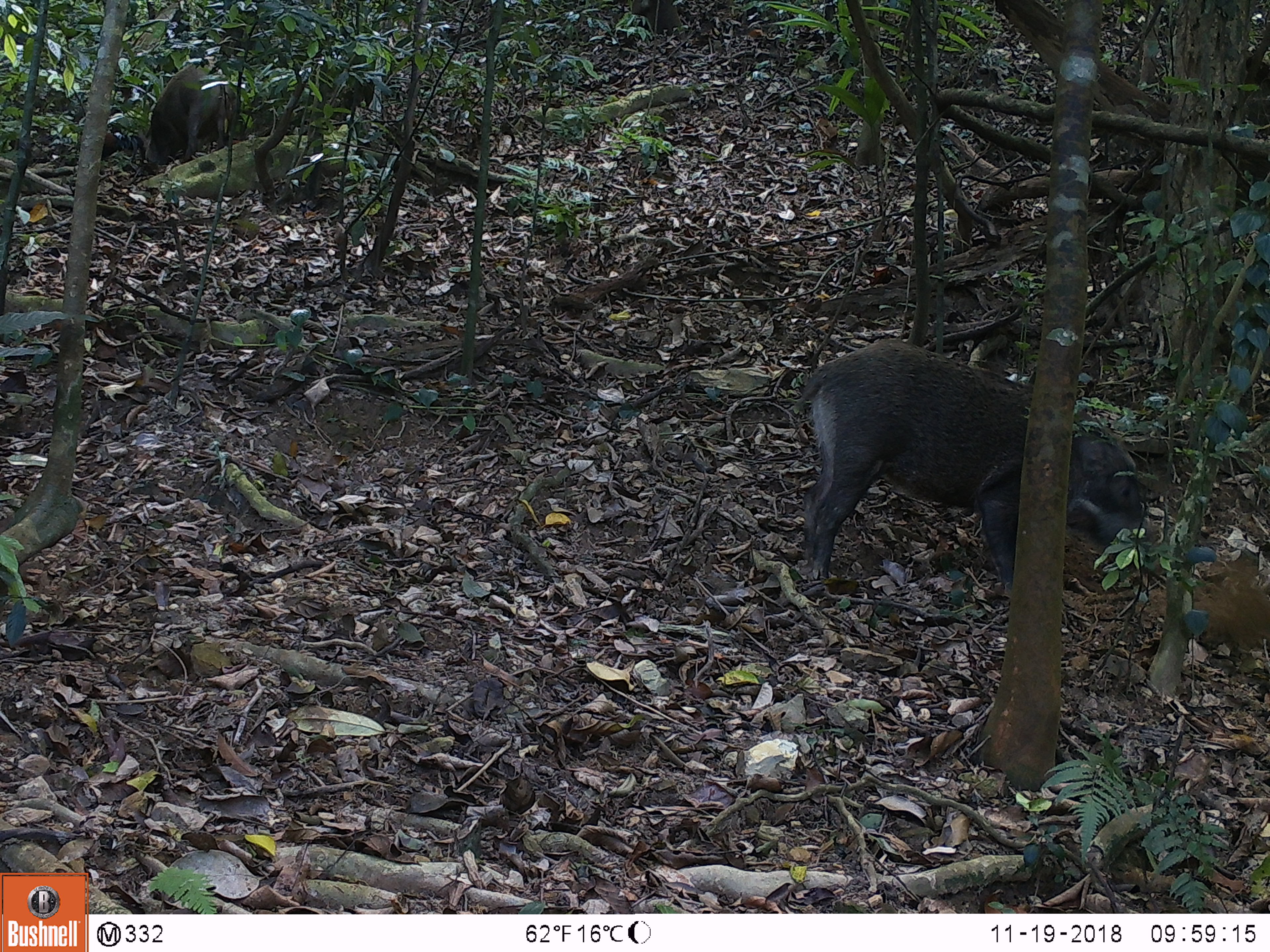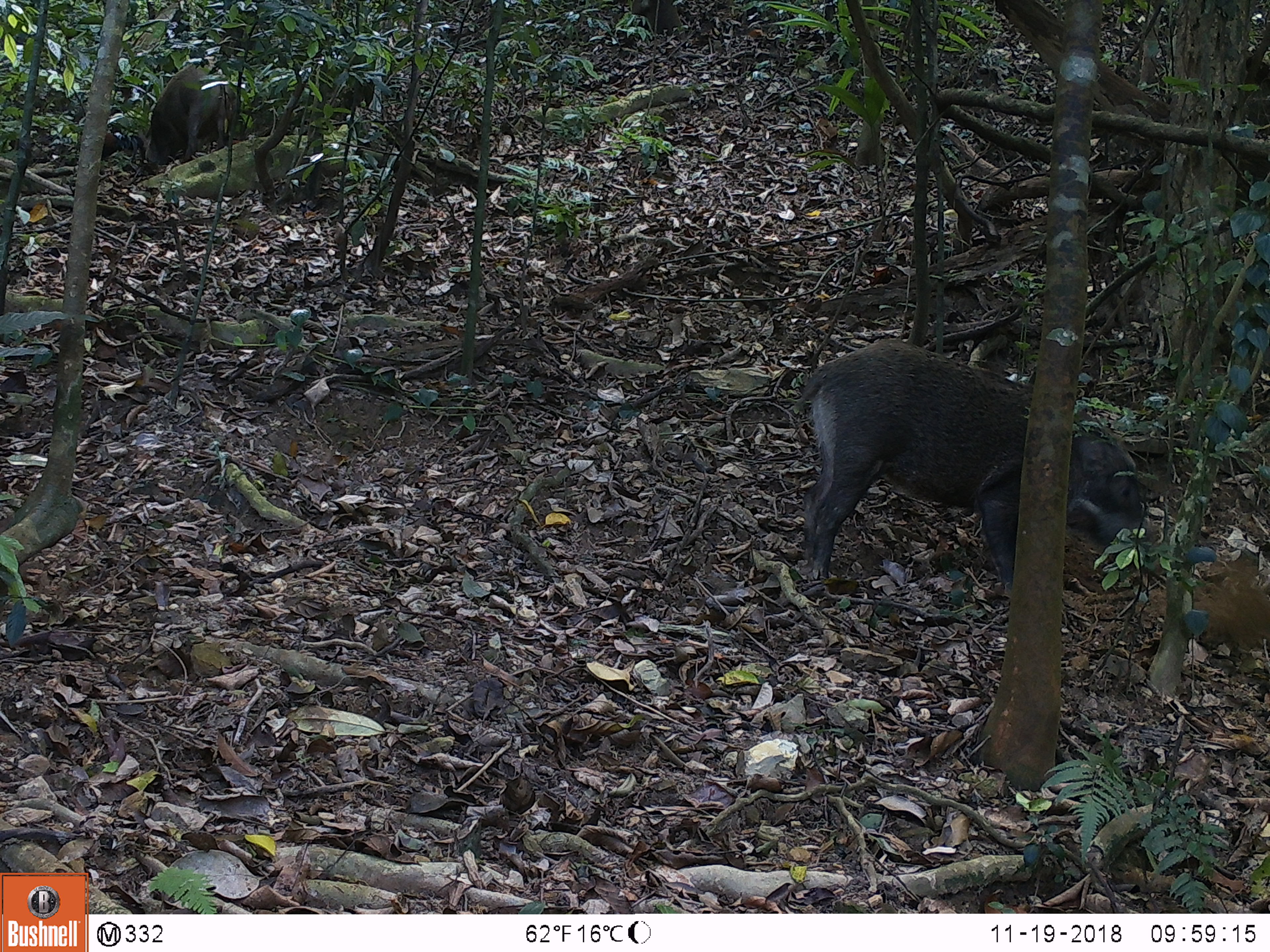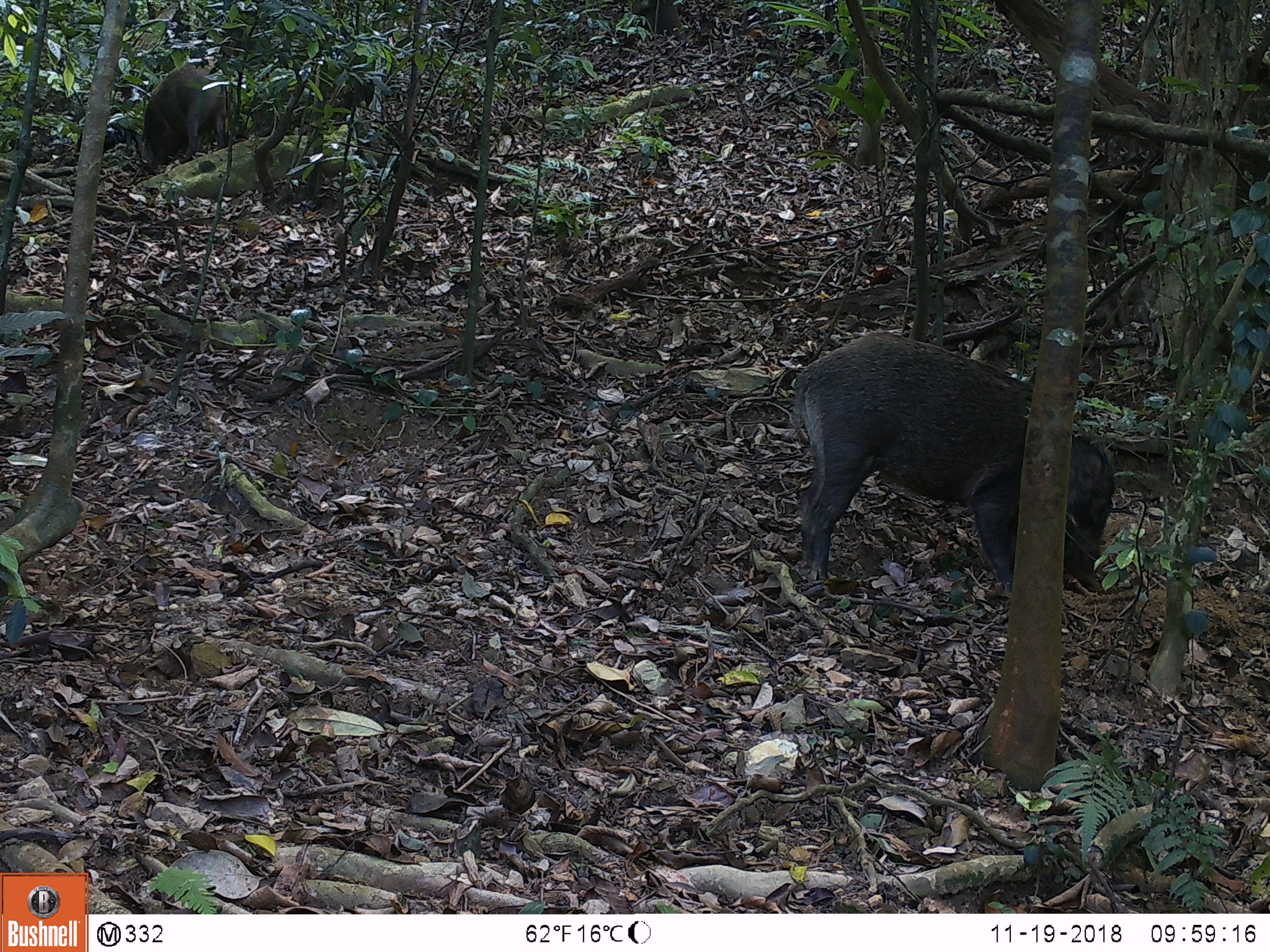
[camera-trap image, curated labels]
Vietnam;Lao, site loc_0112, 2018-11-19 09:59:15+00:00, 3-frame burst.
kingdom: Animalia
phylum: Chordata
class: Aves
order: Galliformes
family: Phasianidae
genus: Gallus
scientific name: Gallus gallus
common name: red junglefowl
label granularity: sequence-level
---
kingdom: Animalia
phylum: Chordata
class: Mammalia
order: Artiodactyla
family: Suidae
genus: Sus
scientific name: Sus scrofa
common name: eurasian wild pig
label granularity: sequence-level